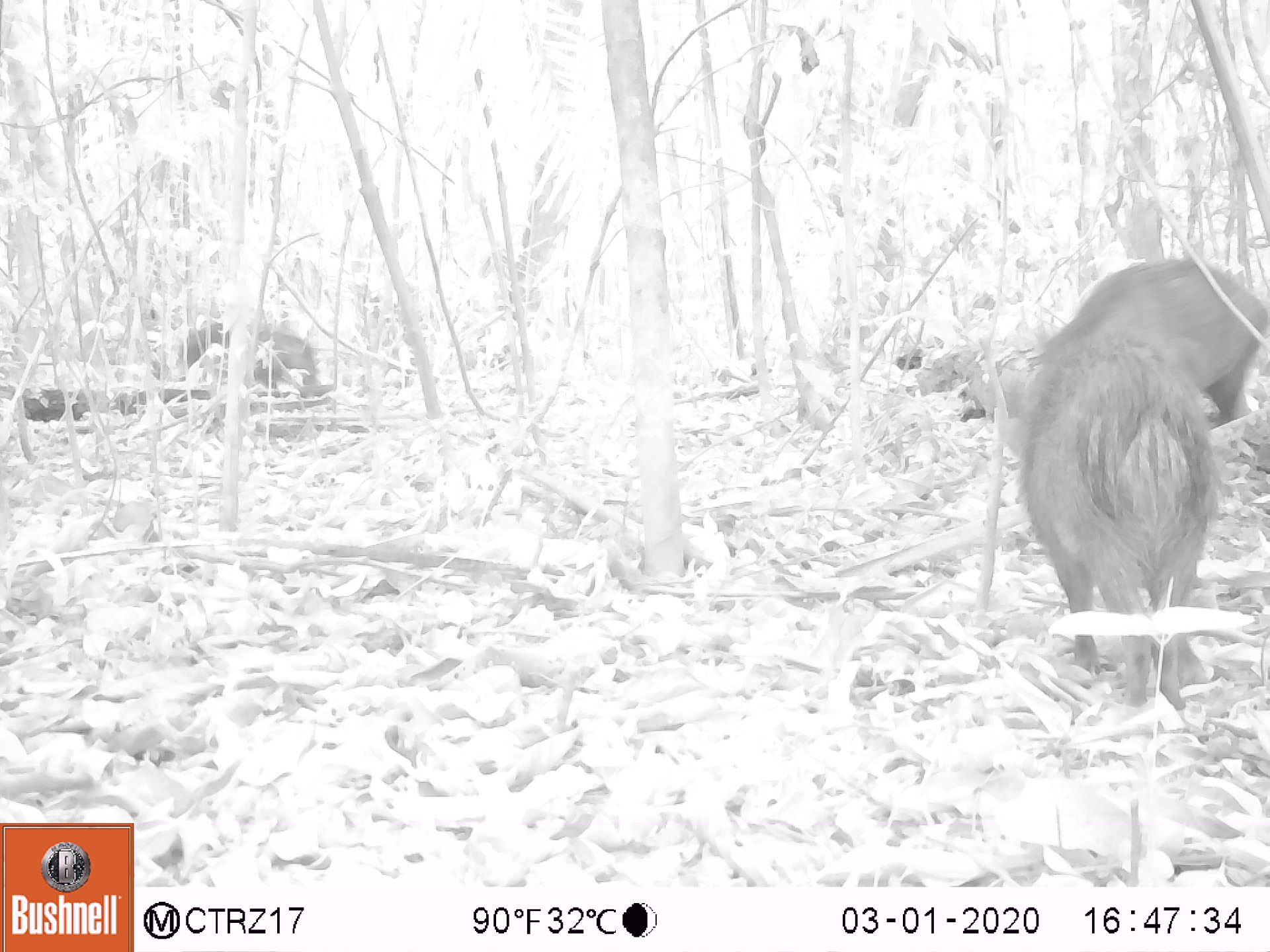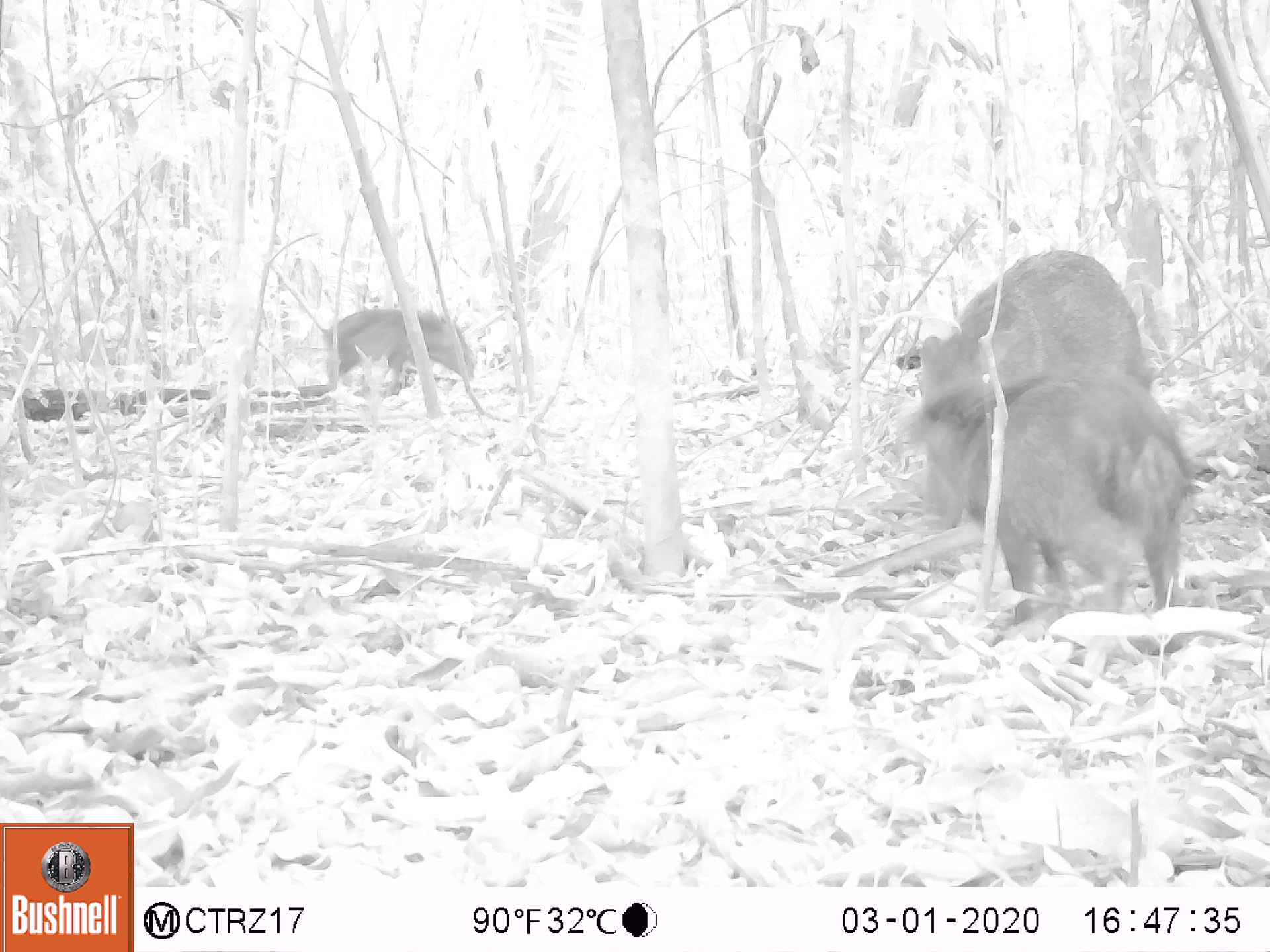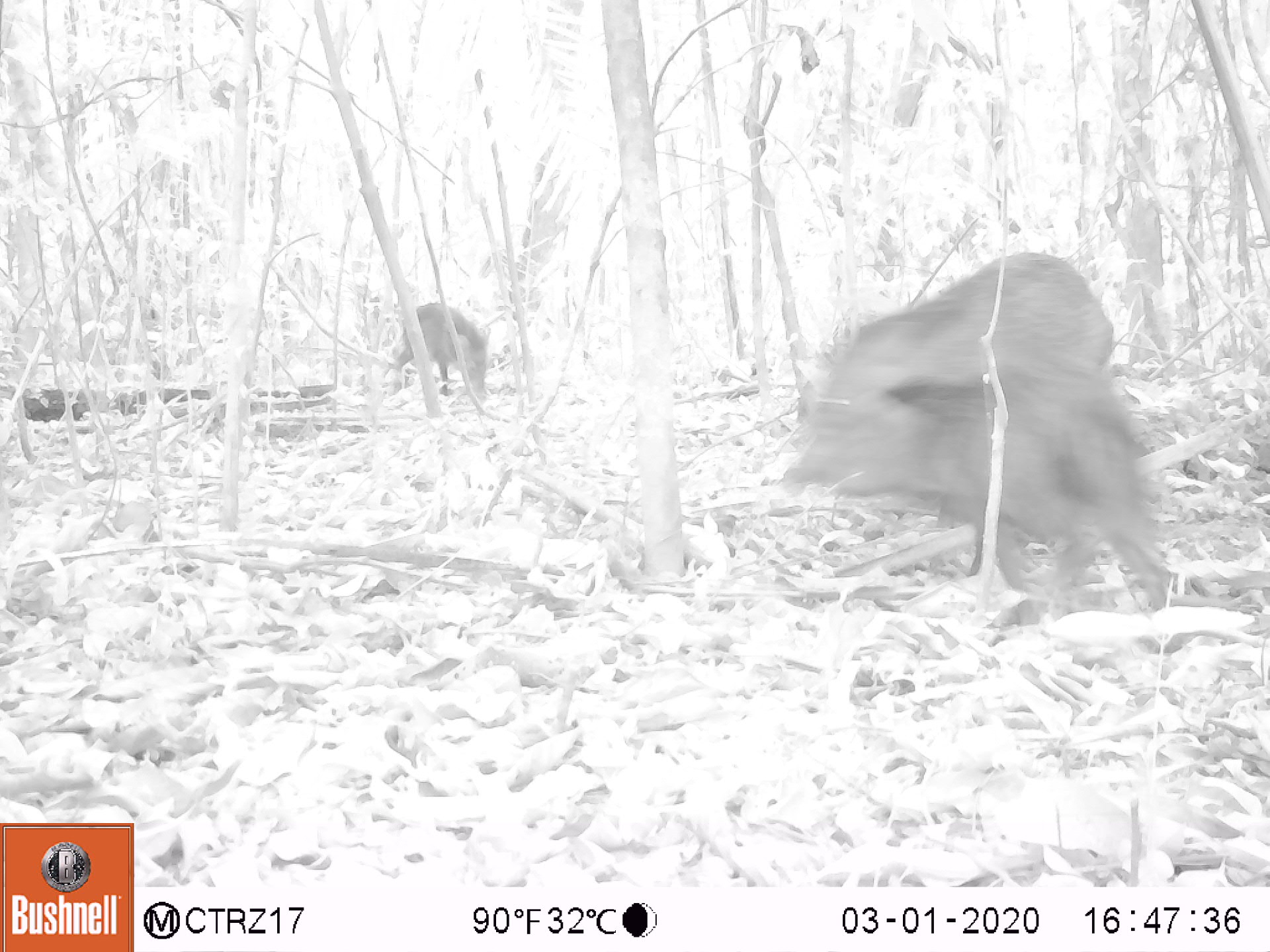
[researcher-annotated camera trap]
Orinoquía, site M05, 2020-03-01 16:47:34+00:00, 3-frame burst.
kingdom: Animalia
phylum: Chordata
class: Mammalia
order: Artiodactyla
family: Tayassuidae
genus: Pecari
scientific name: Pecari tajacu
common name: collared peccary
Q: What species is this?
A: Collared peccary (Pecari tajacu).